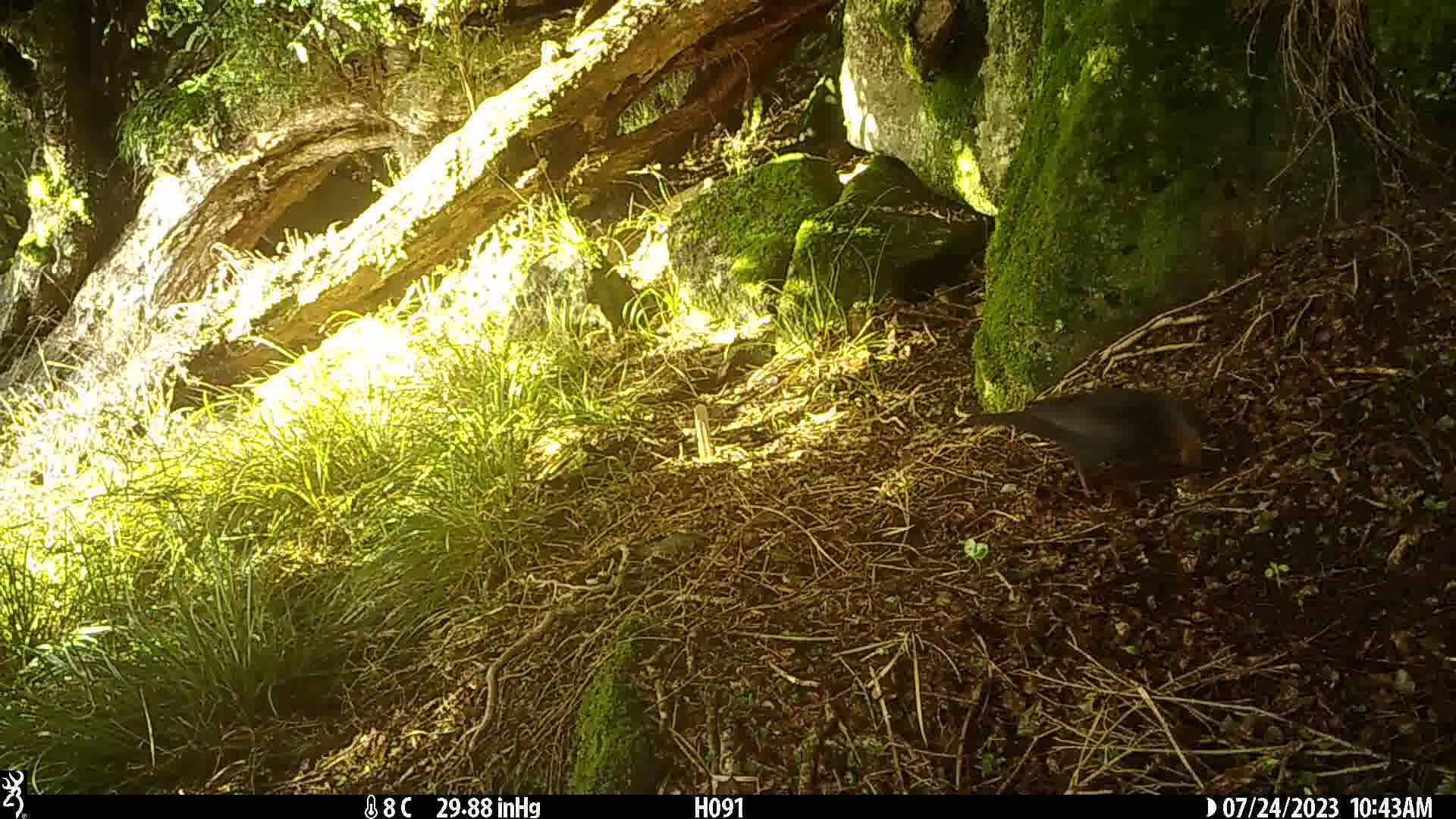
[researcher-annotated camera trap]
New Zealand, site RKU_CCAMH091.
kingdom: Animalia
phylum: Chordata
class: Aves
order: Passeriformes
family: Turdidae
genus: Turdus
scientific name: Turdus merula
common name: eurasian blackbird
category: blackbird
Blackbird (eurasian blackbird) (Turdus merula).